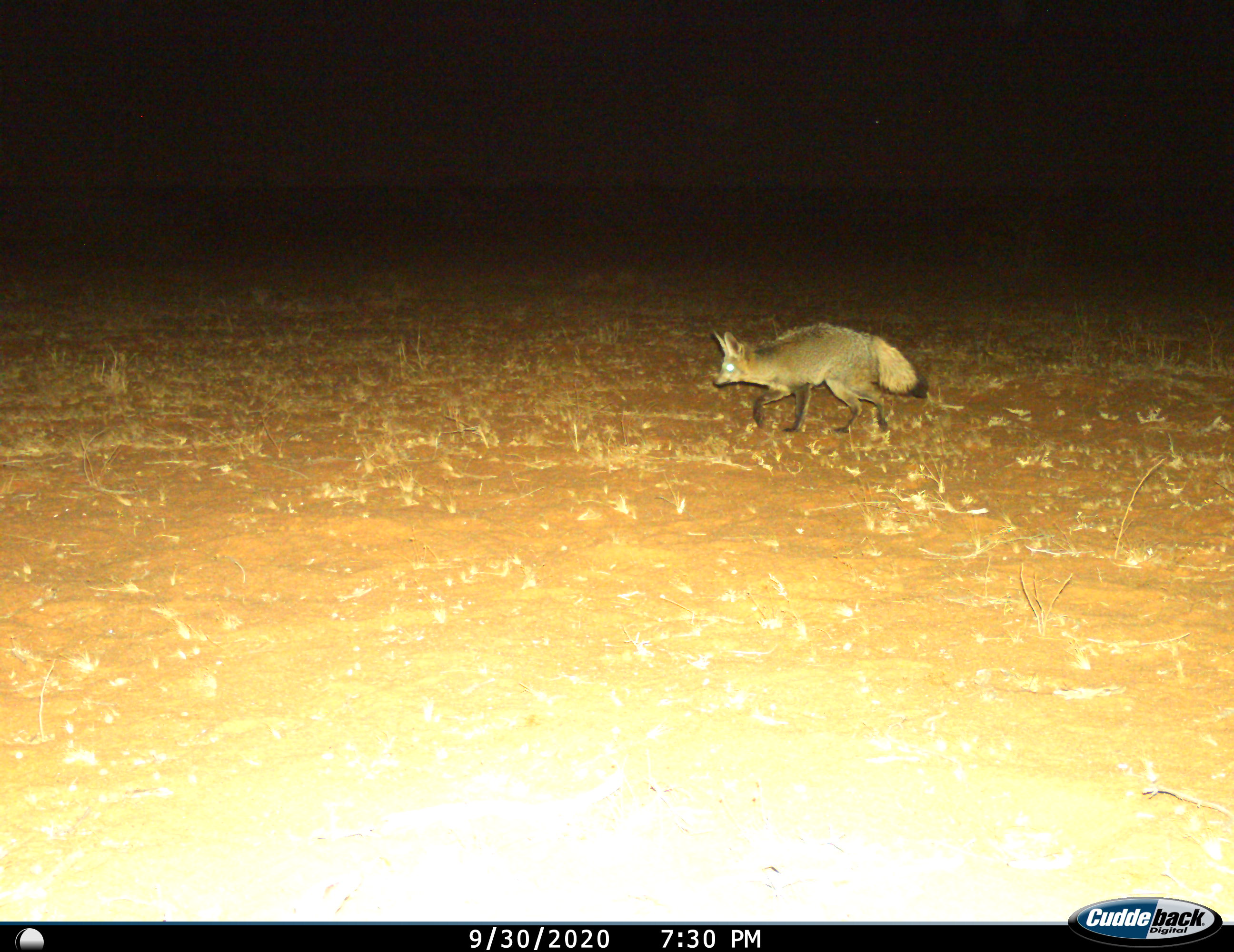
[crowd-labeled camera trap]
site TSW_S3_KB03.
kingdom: Animalia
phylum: Chordata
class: Mammalia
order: Carnivora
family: Canidae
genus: Otocyon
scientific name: Otocyon megalotis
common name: bat-eared fox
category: foxbateared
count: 1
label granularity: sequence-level